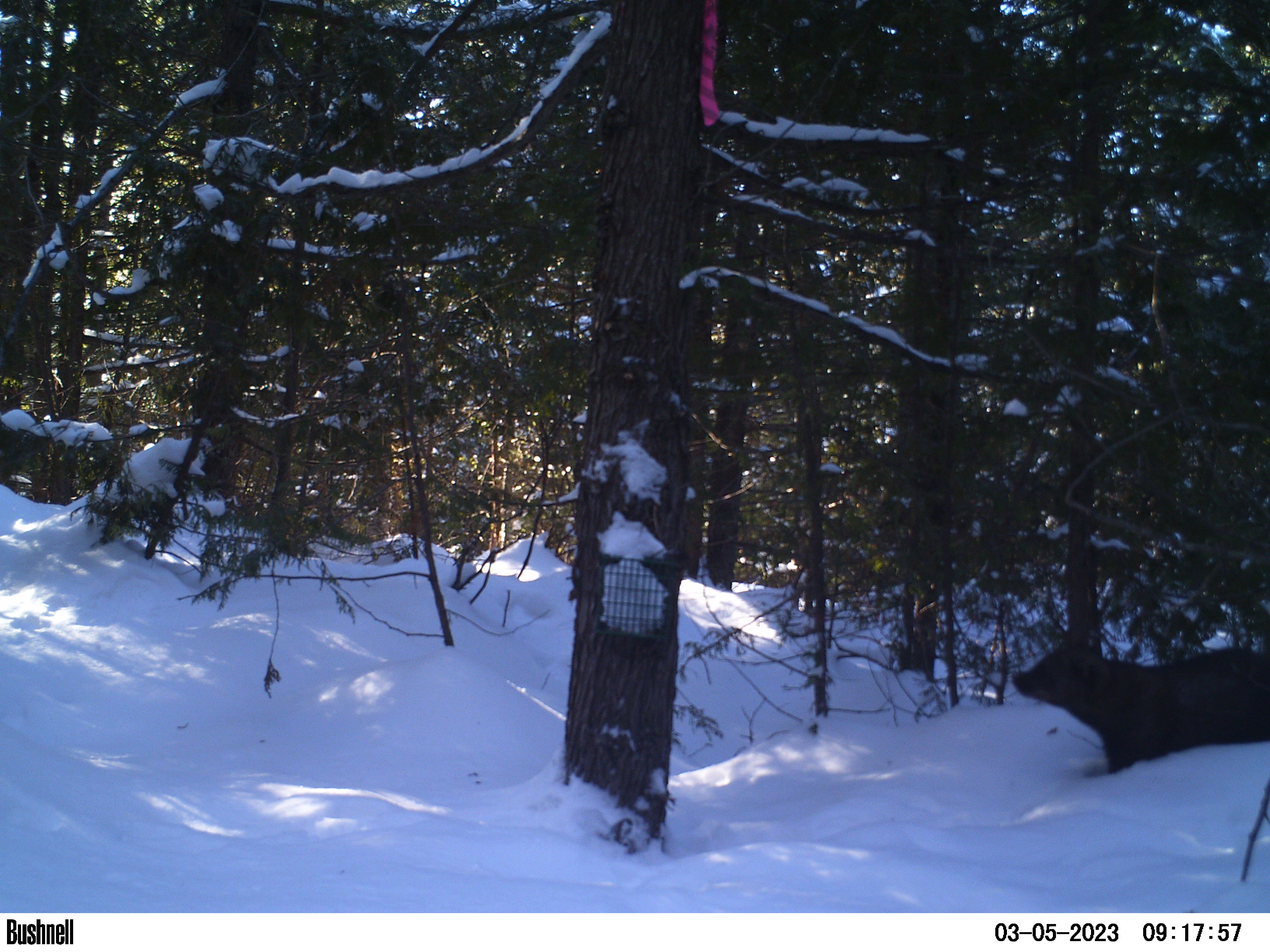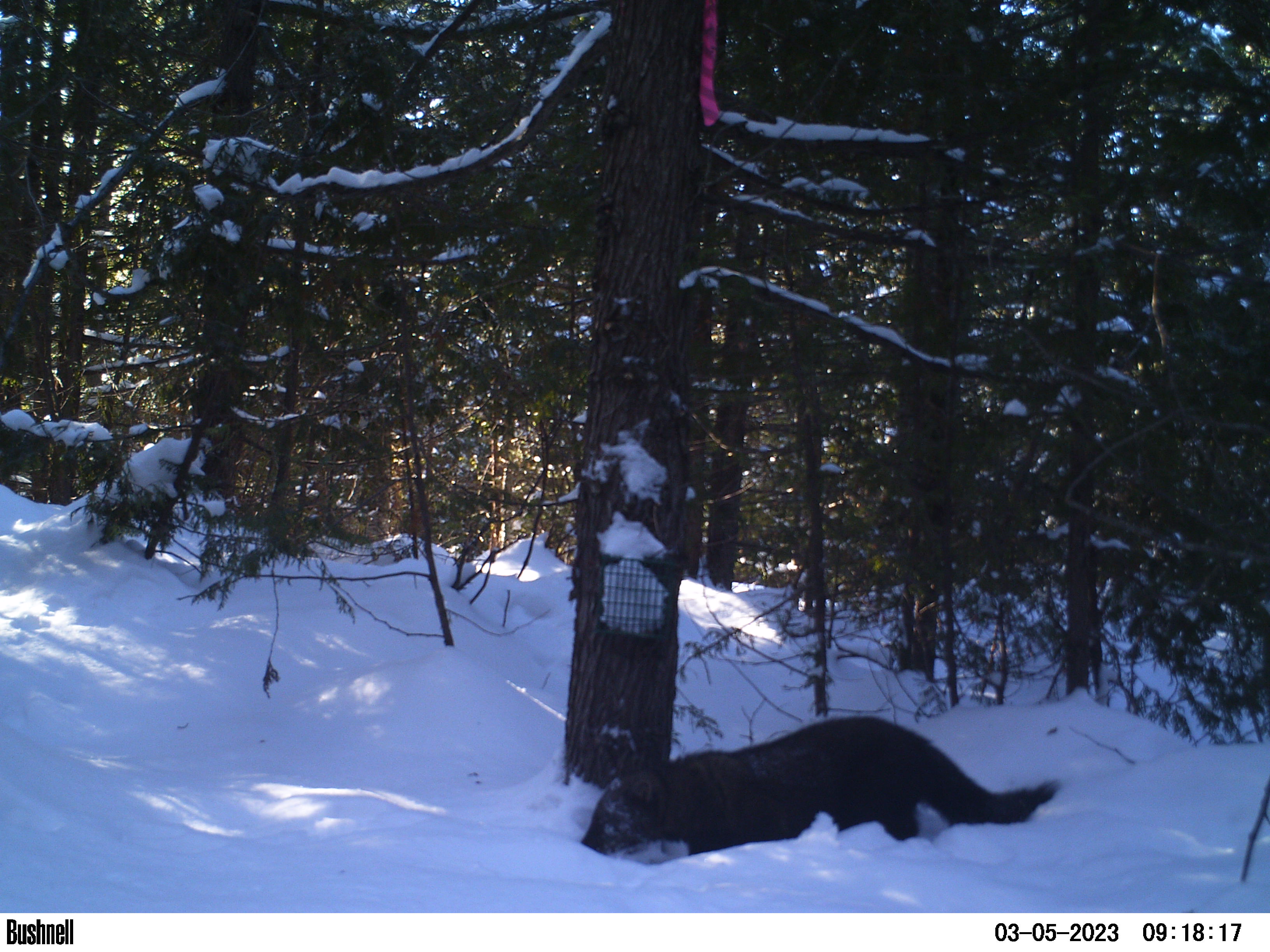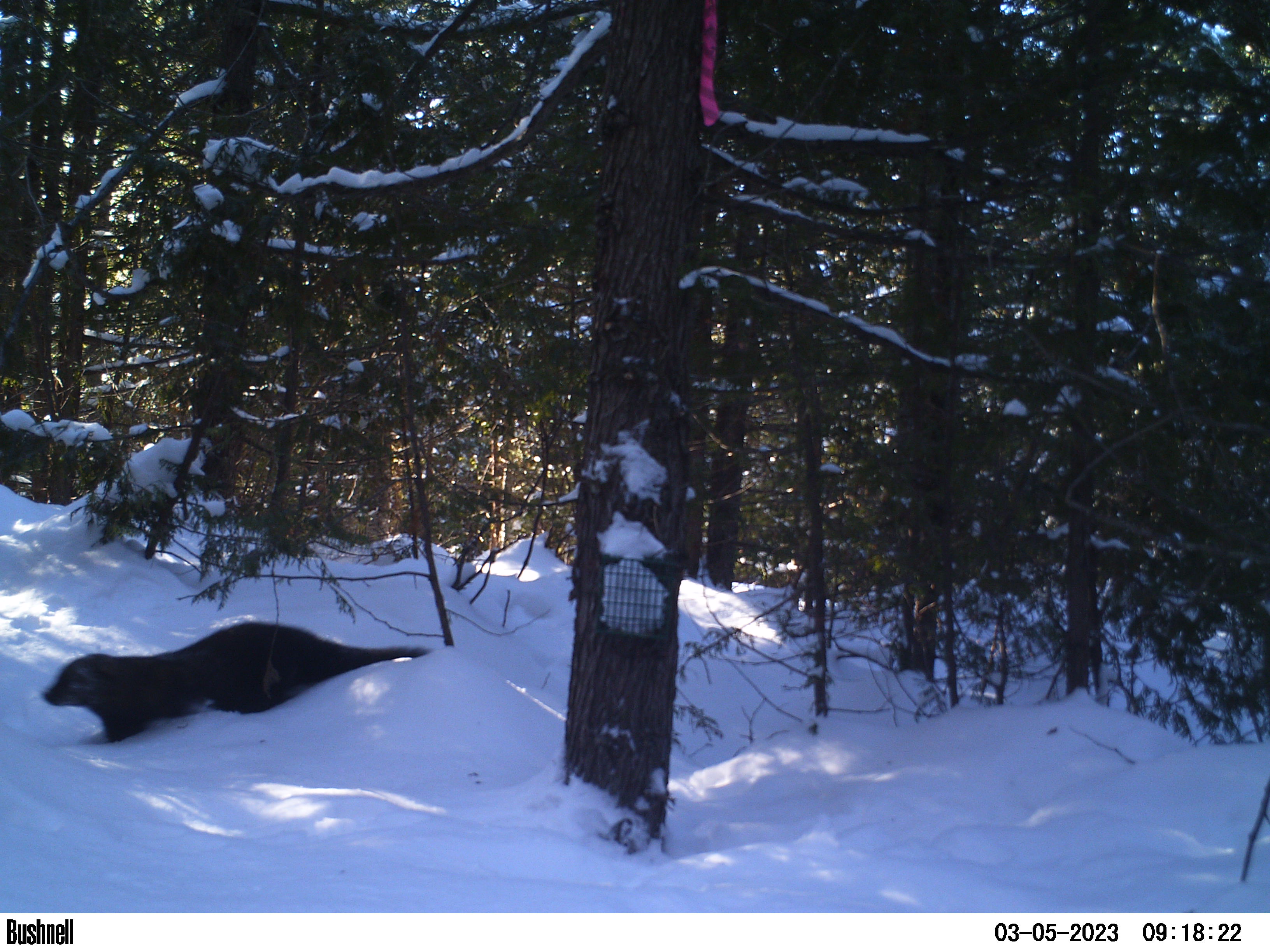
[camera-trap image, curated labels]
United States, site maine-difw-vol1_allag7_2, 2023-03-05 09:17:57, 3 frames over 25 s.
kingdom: Animalia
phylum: Chordata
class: Mammalia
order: Carnivora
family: Mustelidae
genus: Pekania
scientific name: Pekania pennanti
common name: fisher